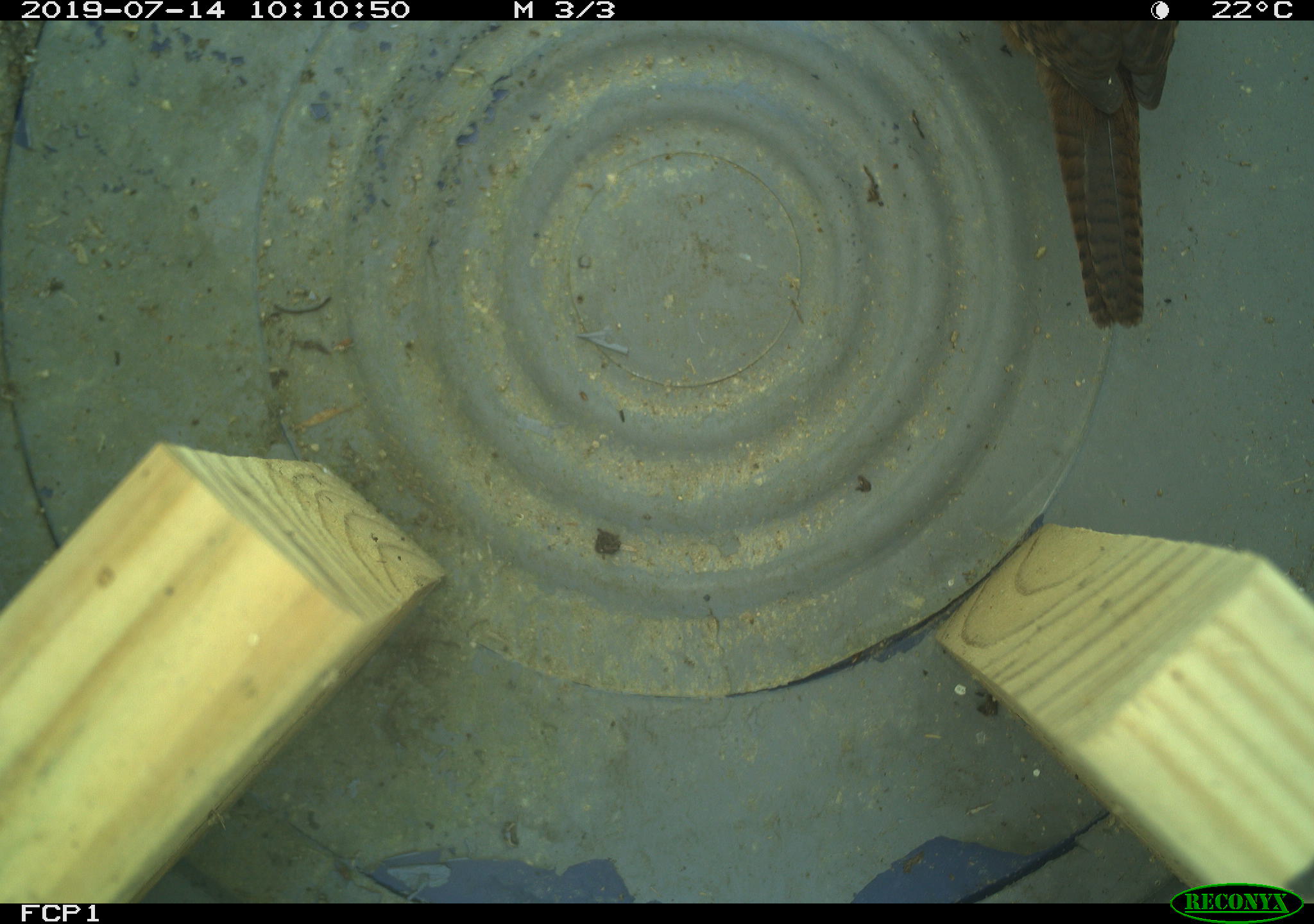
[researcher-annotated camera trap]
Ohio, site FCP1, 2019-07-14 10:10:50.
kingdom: Animalia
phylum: Chordata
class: Aves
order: Passeriformes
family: Troglodytidae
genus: Troglodytes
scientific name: Troglodytes aedon aedon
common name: northern house wren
Northern house wren (Troglodytes aedon aedon).